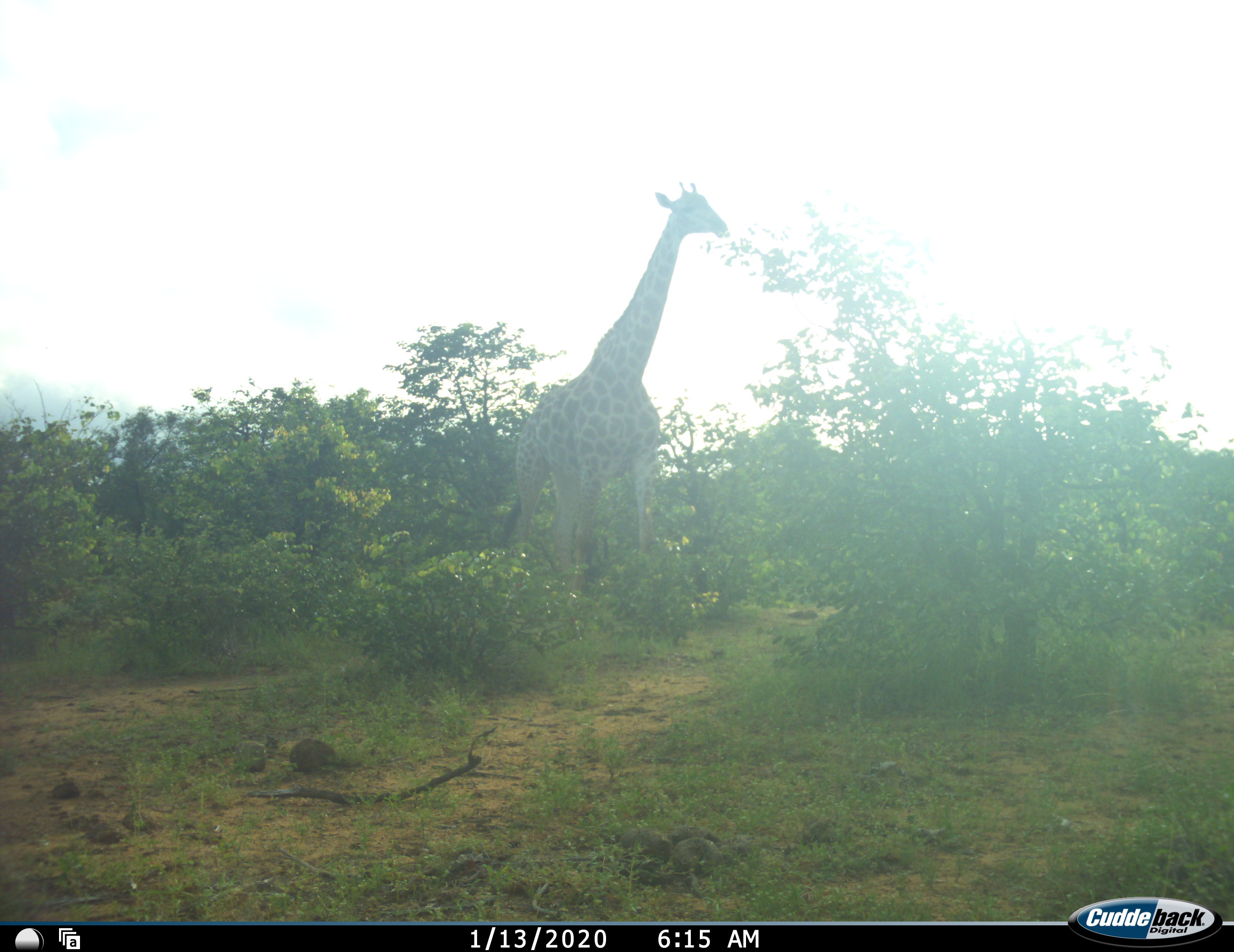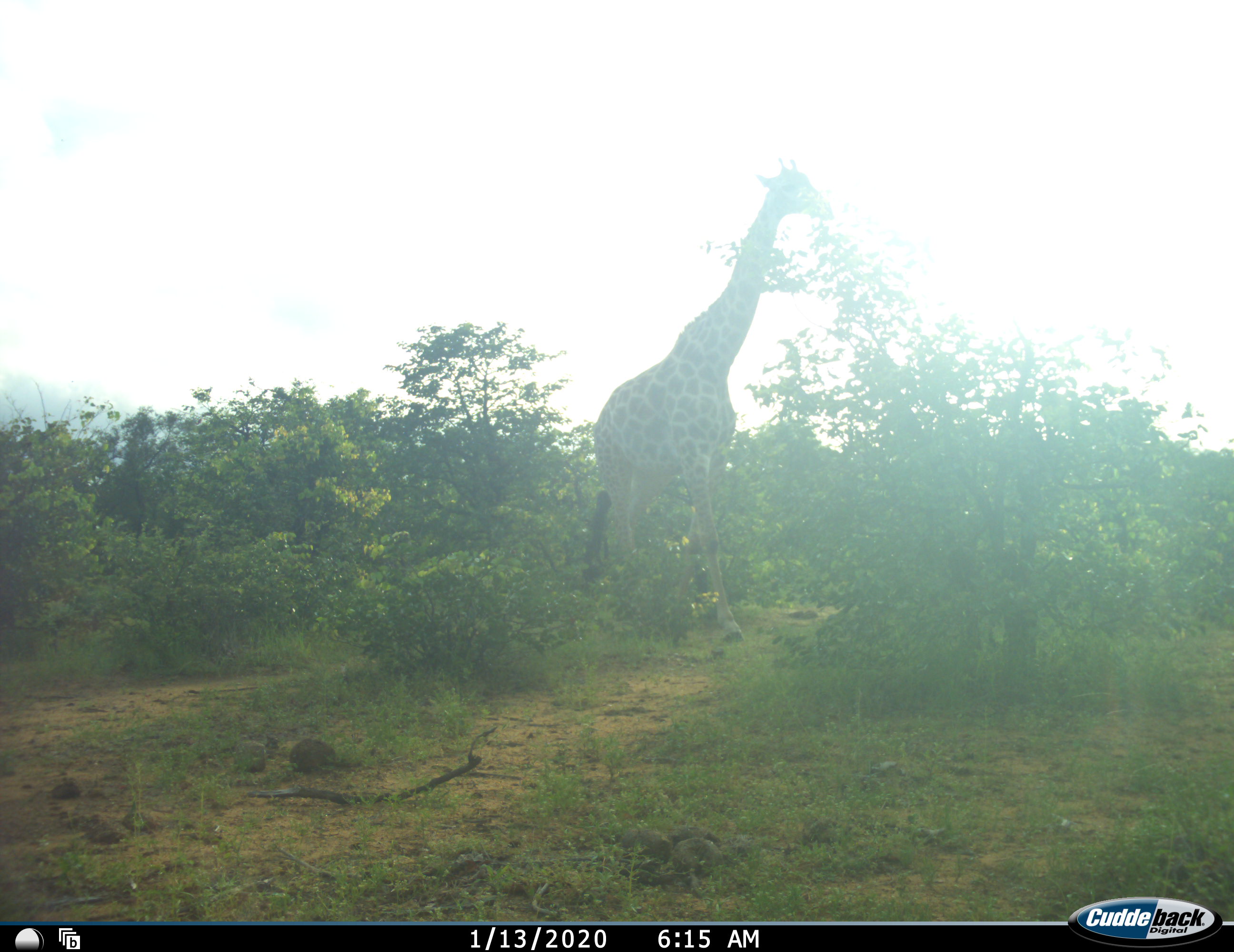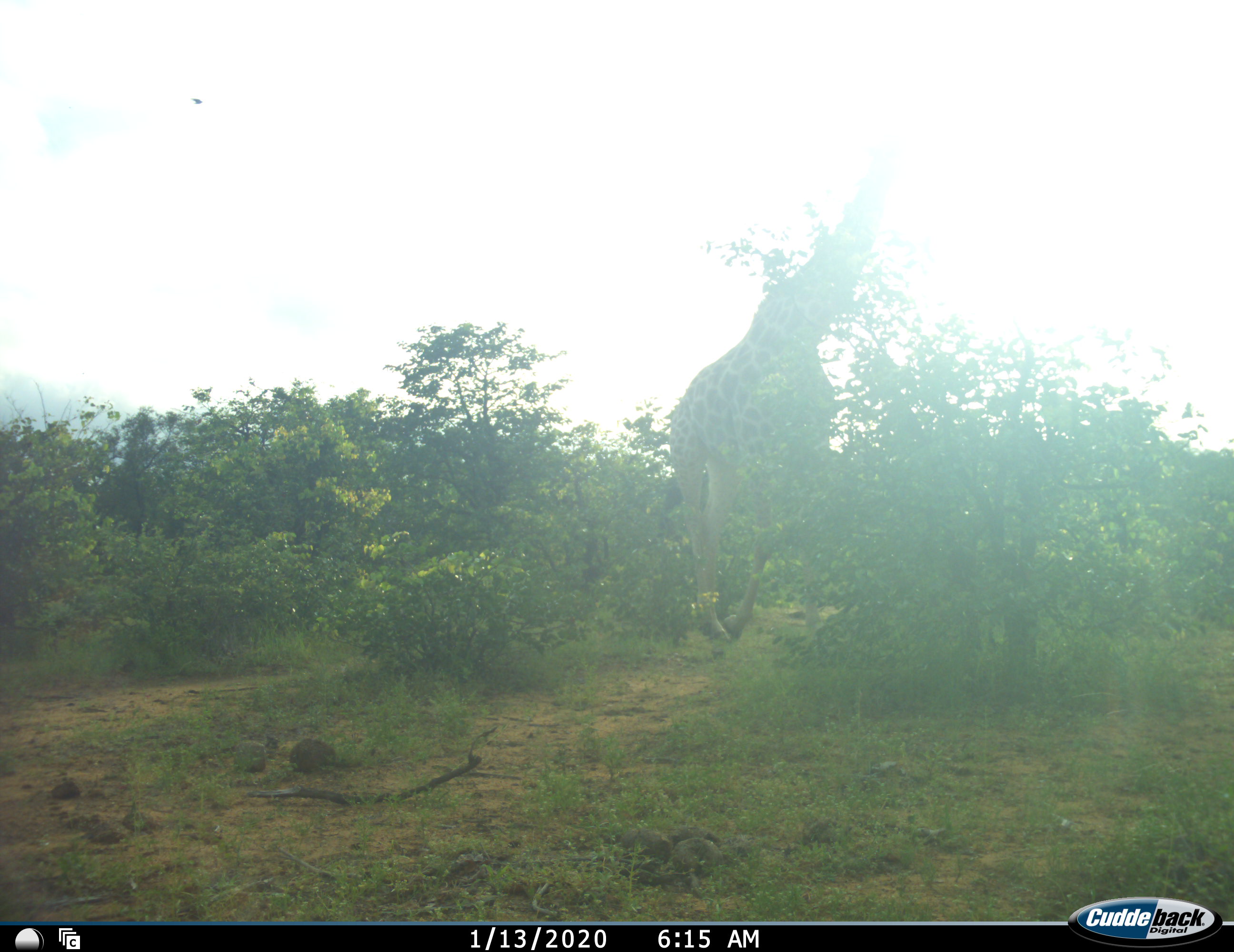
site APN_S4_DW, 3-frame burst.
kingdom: Animalia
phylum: Chordata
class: Mammalia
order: Artiodactyla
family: Giraffidae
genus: Giraffa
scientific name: Giraffa camelopardalis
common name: giraffe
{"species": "giraffe (Giraffa camelopardalis)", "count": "1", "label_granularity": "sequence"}